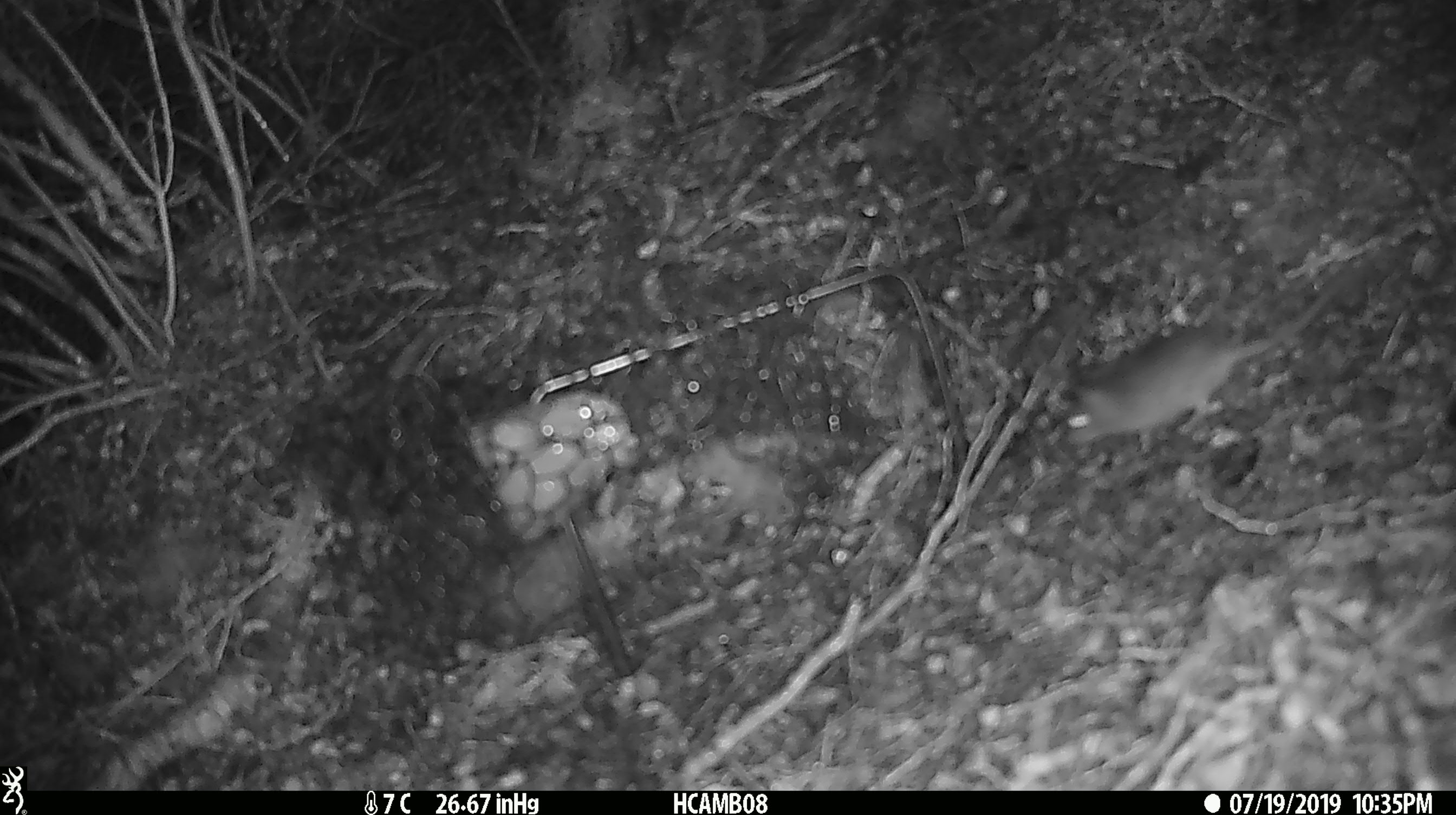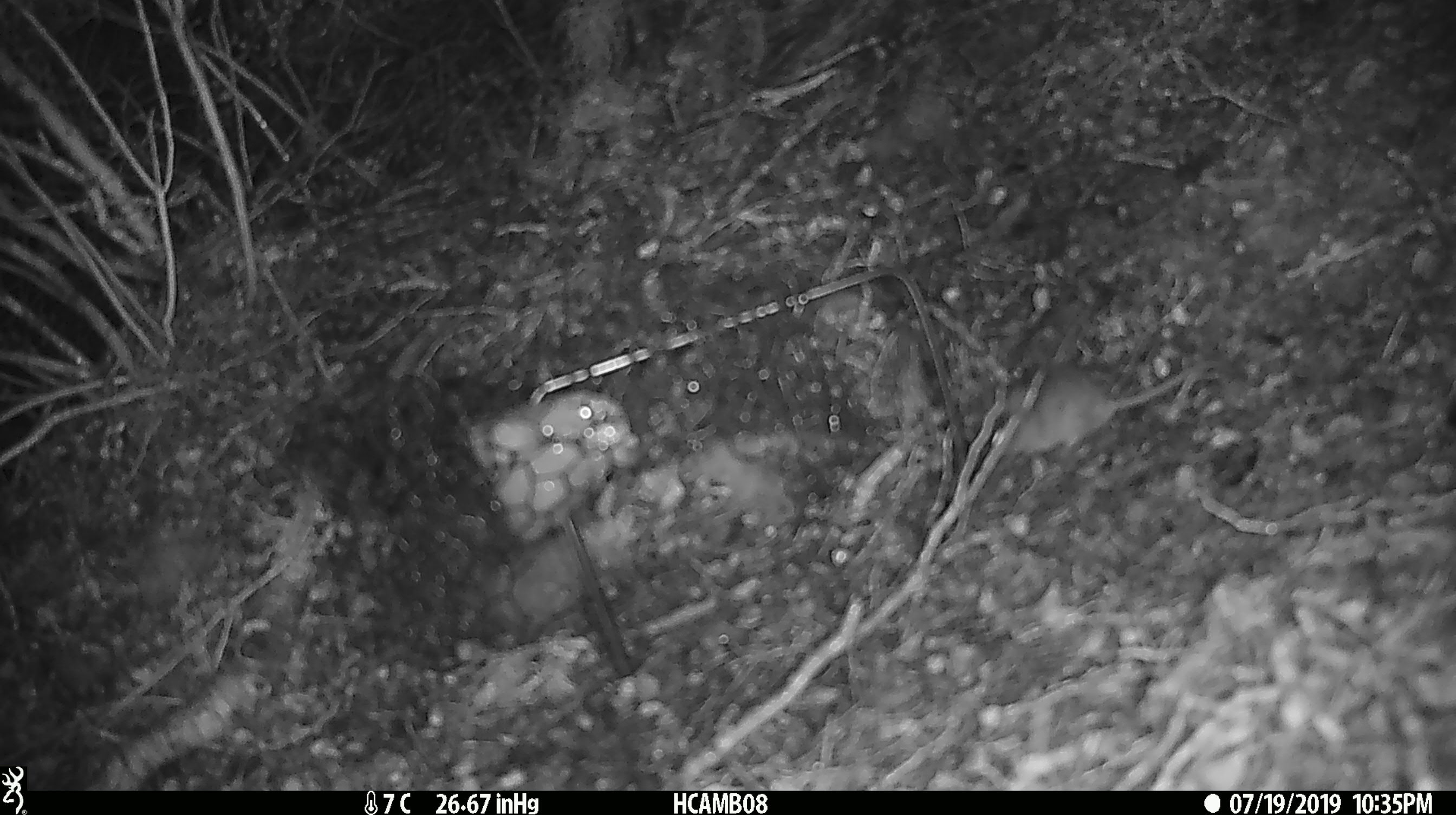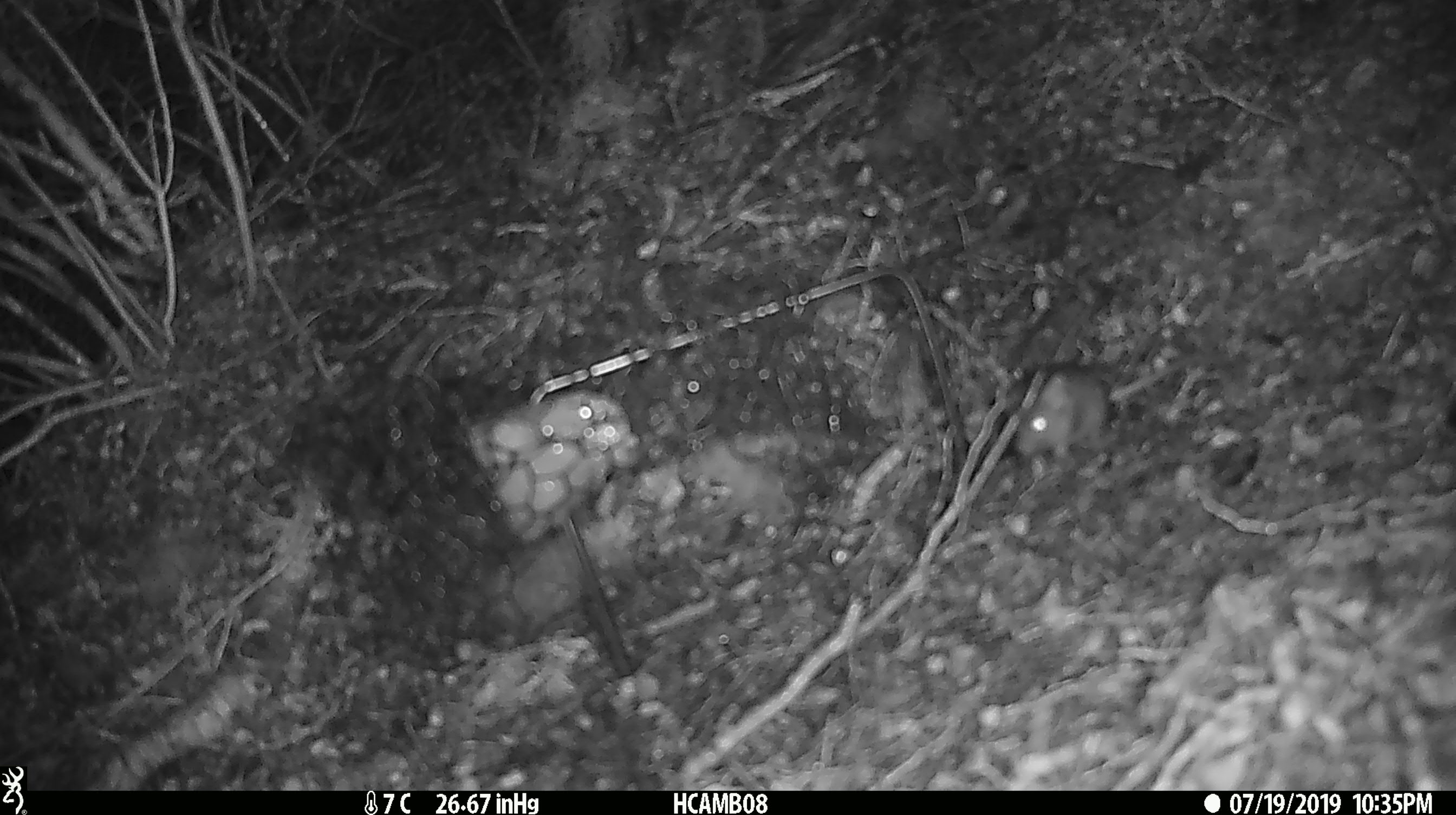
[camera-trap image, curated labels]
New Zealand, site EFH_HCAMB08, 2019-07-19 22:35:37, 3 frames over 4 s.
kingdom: Animalia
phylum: Chordata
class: Mammalia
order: Rodentia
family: Muridae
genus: Mus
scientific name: Mus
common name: mouse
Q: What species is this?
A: Mouse (Mus).